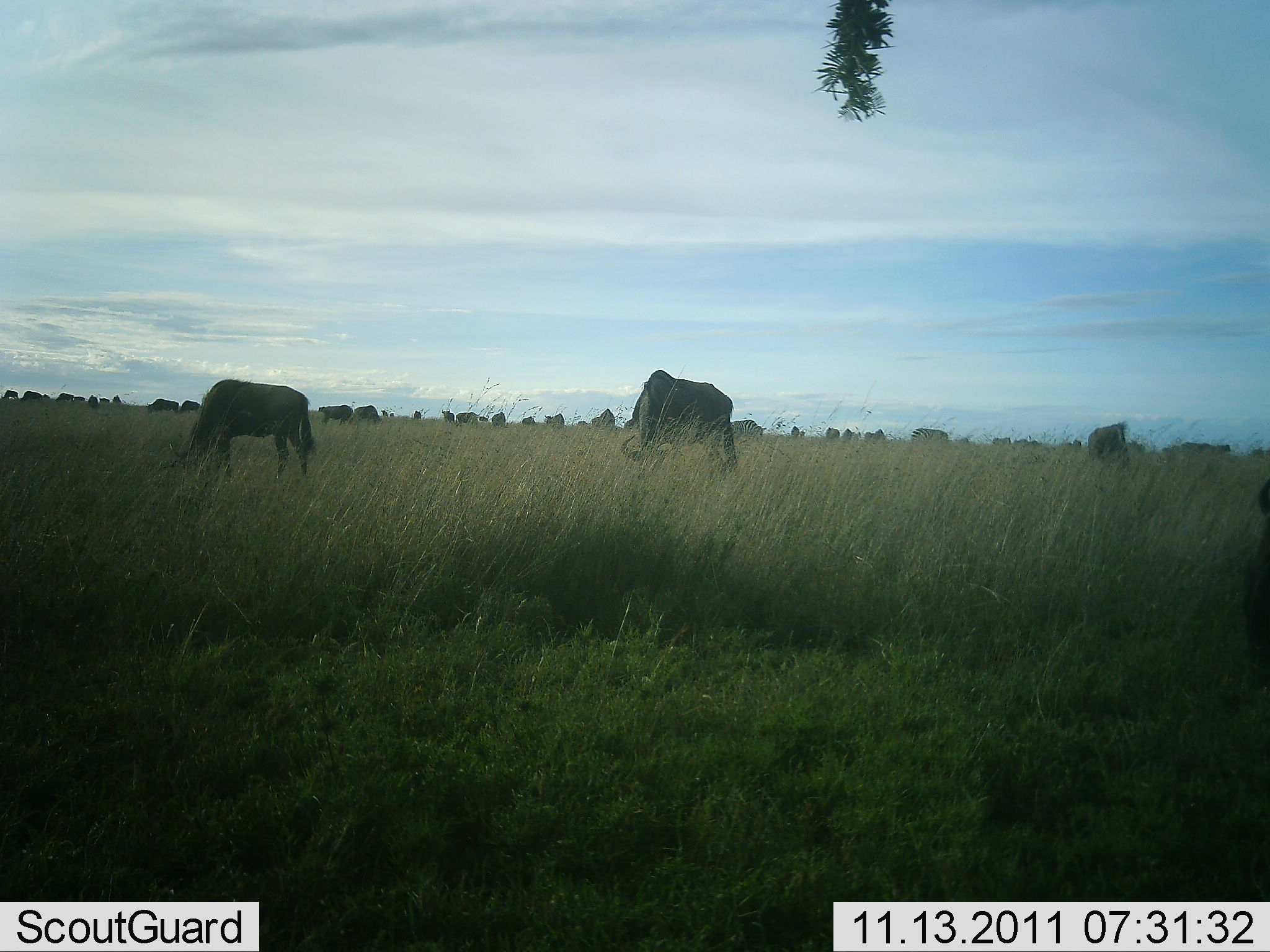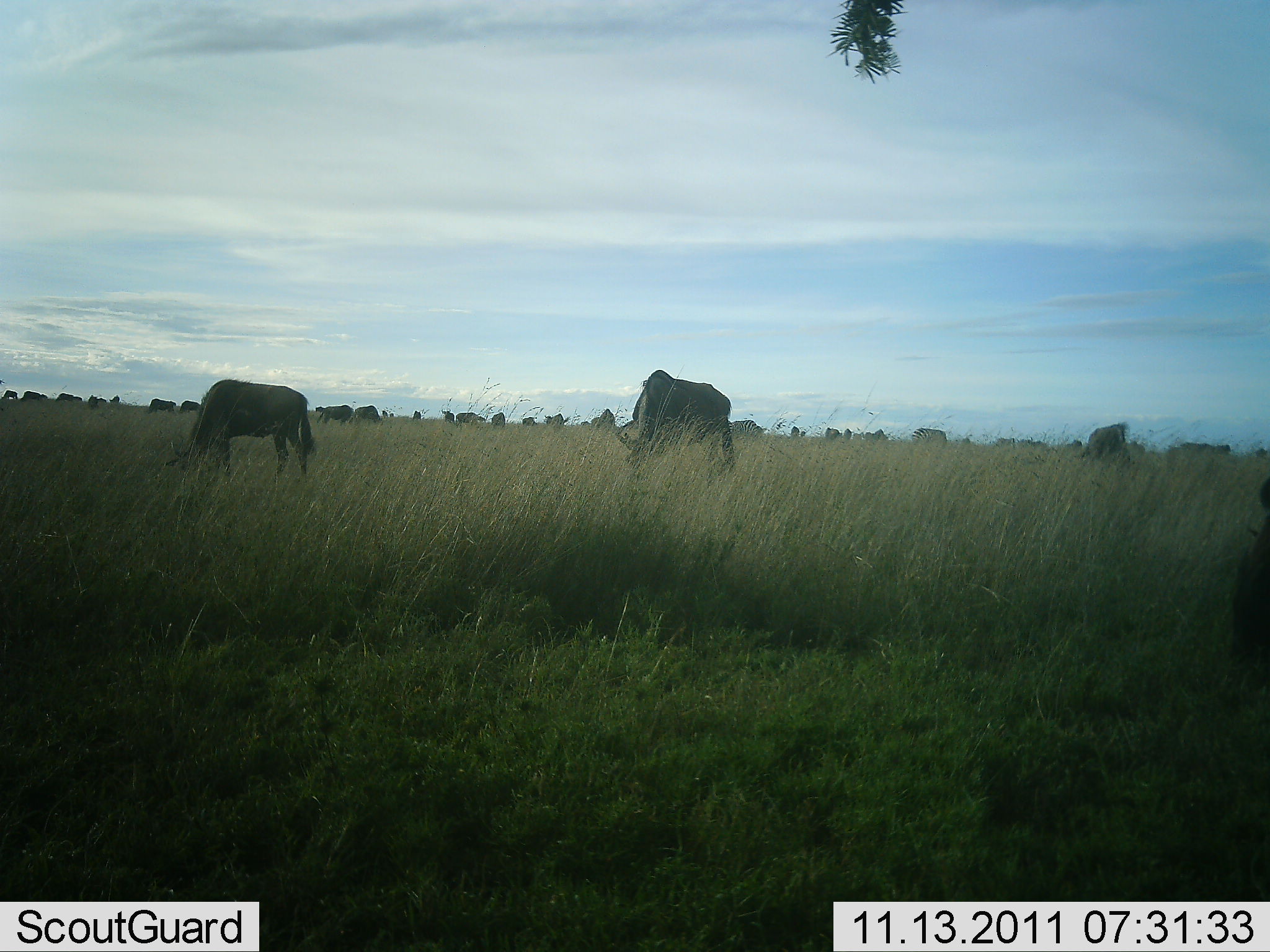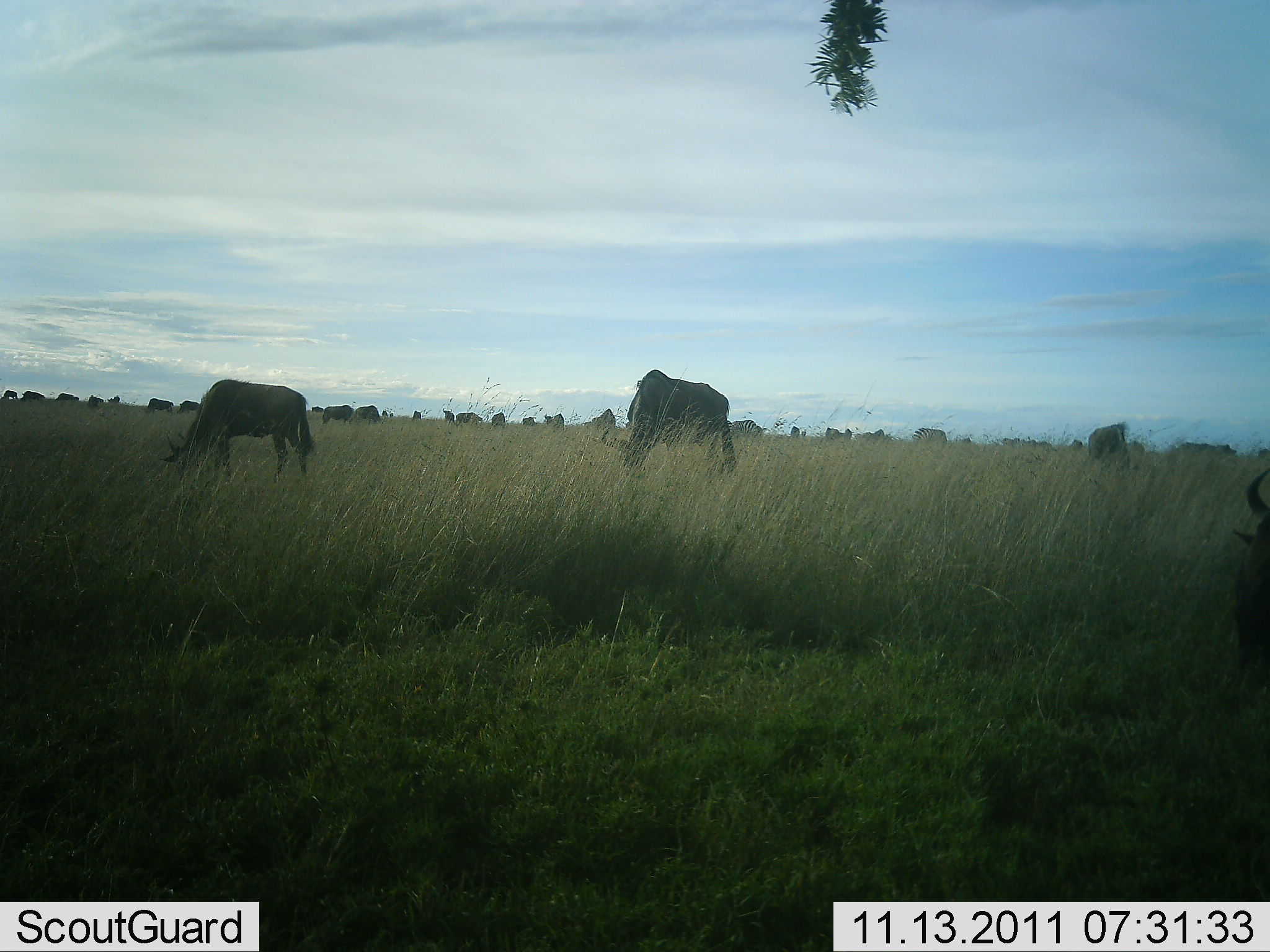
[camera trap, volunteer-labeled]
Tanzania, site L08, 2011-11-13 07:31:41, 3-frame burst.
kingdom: Animalia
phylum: Chordata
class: Mammalia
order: Artiodactyla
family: Bovidae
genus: Connochaetes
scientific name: Connochaetes taurinus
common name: blue wildebeest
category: wildebeest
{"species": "wildebeest (blue wildebeest) (Connochaetes taurinus)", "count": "11-50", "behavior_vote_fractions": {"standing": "31%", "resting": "0%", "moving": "15%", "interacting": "0%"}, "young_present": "0%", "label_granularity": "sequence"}